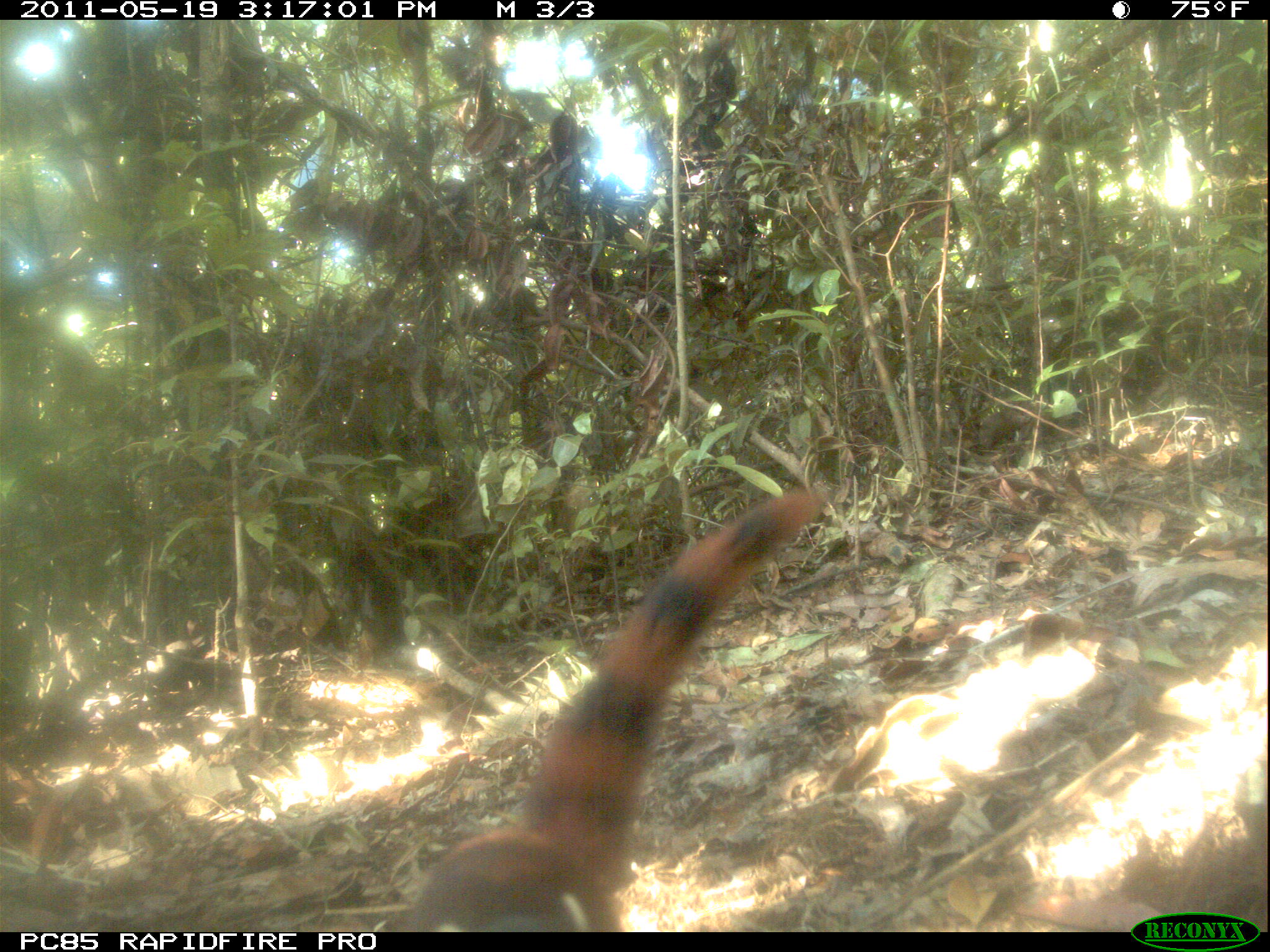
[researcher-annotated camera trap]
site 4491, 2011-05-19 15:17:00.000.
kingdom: Animalia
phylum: Chordata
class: Mammalia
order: Carnivora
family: Eupleridae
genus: Galidia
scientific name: Galidia elegans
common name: ring-tailed vontsira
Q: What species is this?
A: Galidia elegans (ring-tailed vontsira).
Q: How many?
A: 2.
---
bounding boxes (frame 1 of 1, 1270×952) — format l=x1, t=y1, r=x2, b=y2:
galidia elegans: l=376, t=486, r=826, b=931